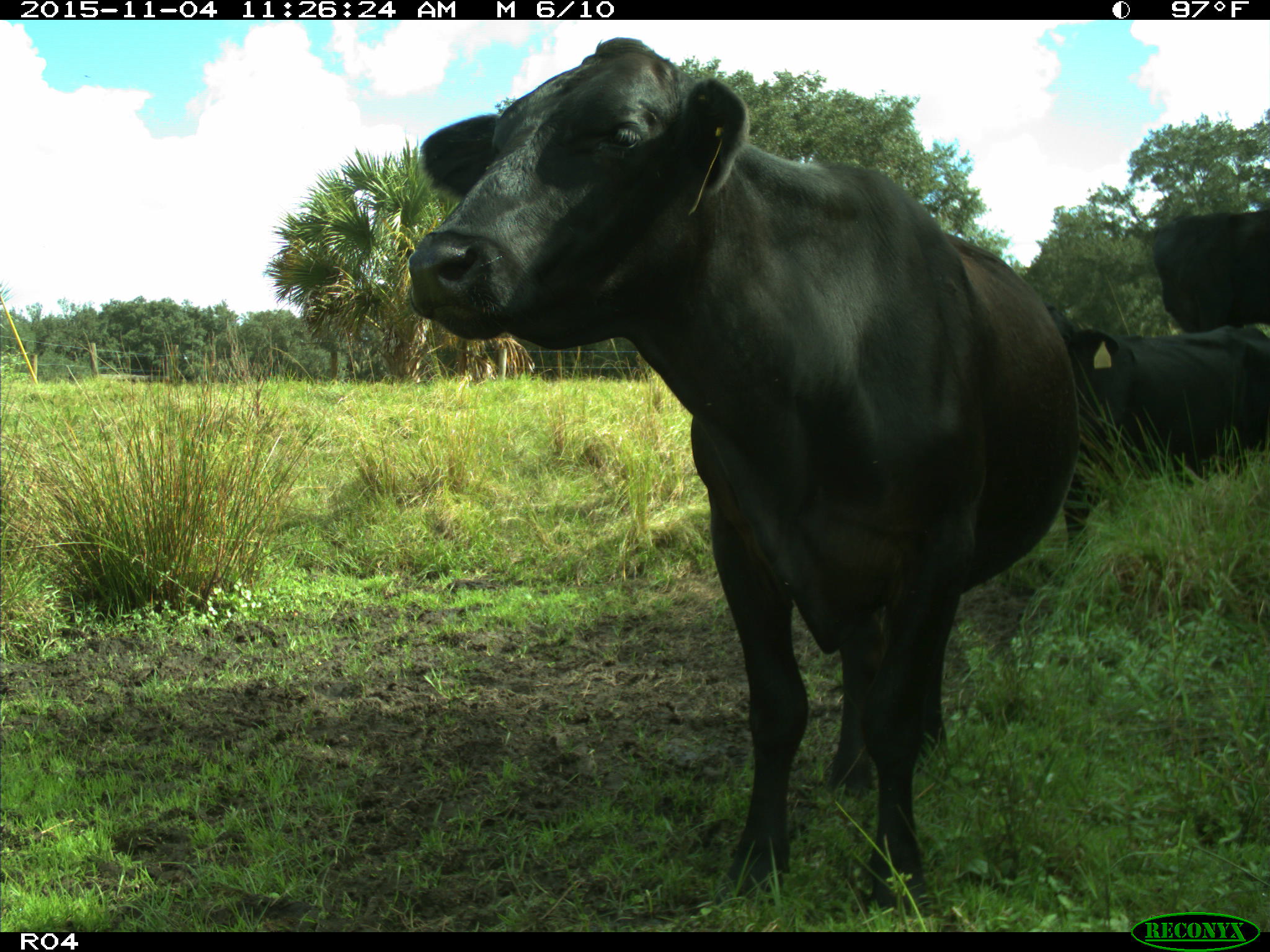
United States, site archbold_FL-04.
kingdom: Animalia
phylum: Chordata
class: Mammalia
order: Artiodactyla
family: Bovidae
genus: Bos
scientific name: Bos taurus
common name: domestic cow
Bos taurus (domestic cow).